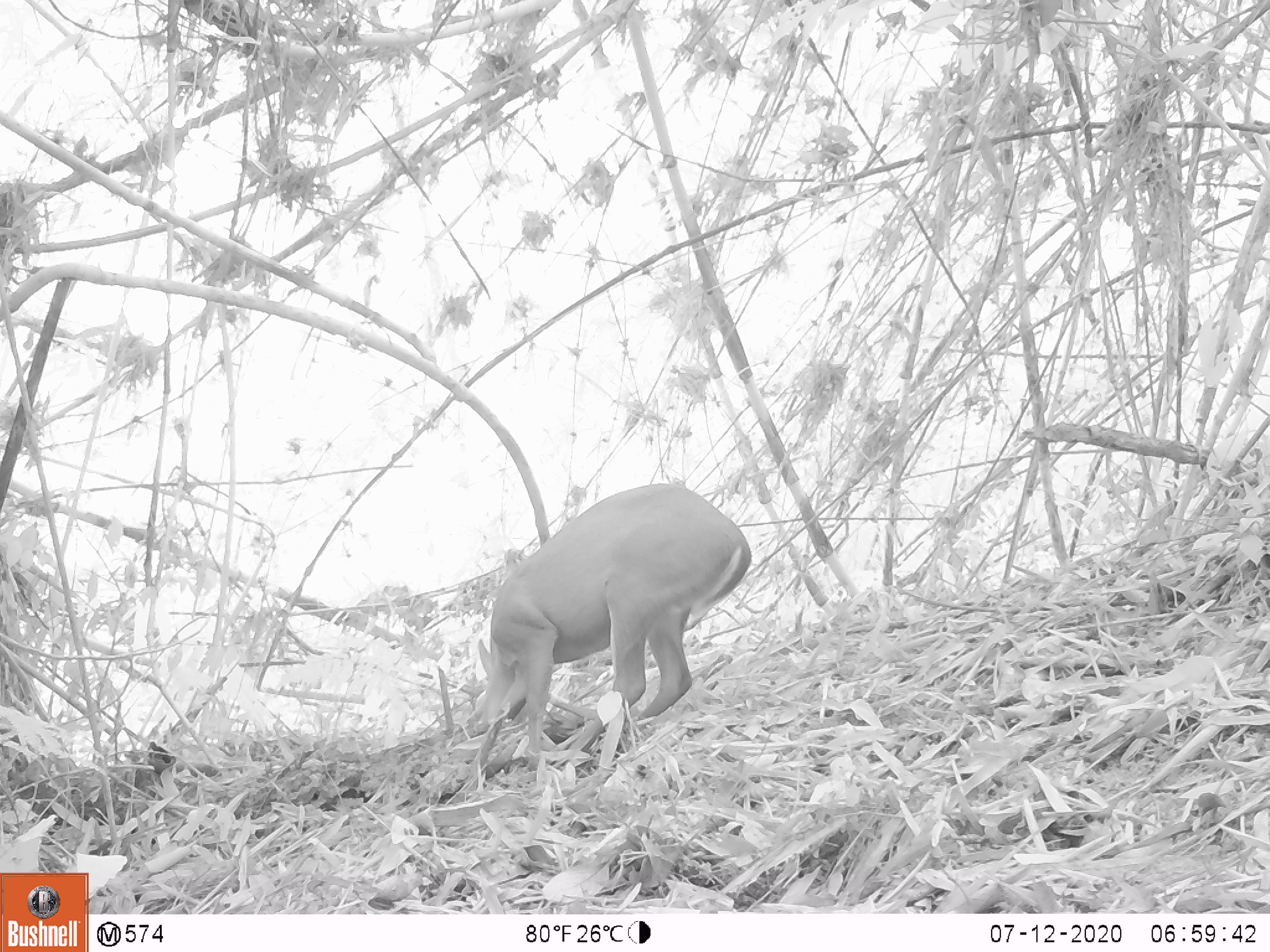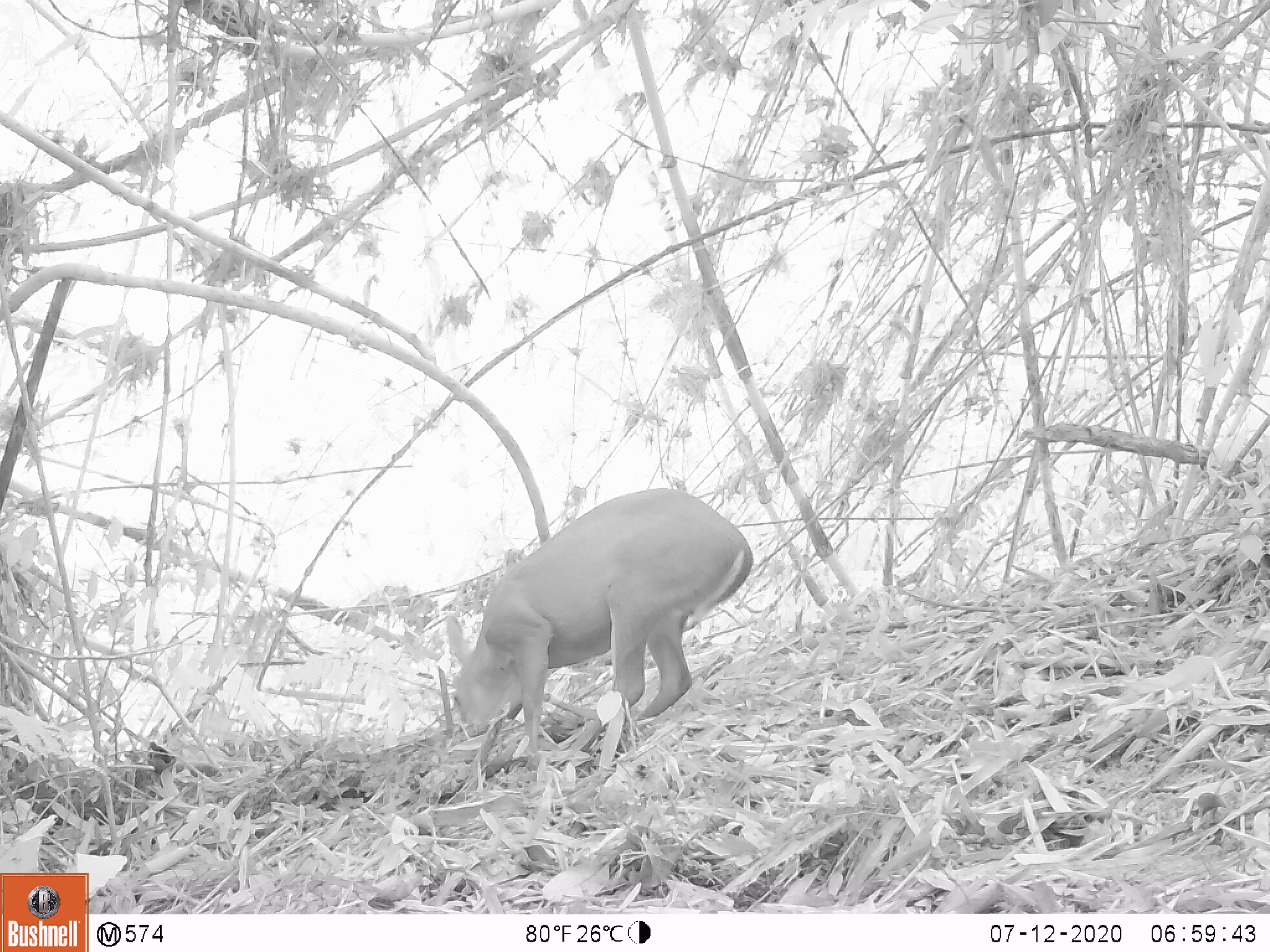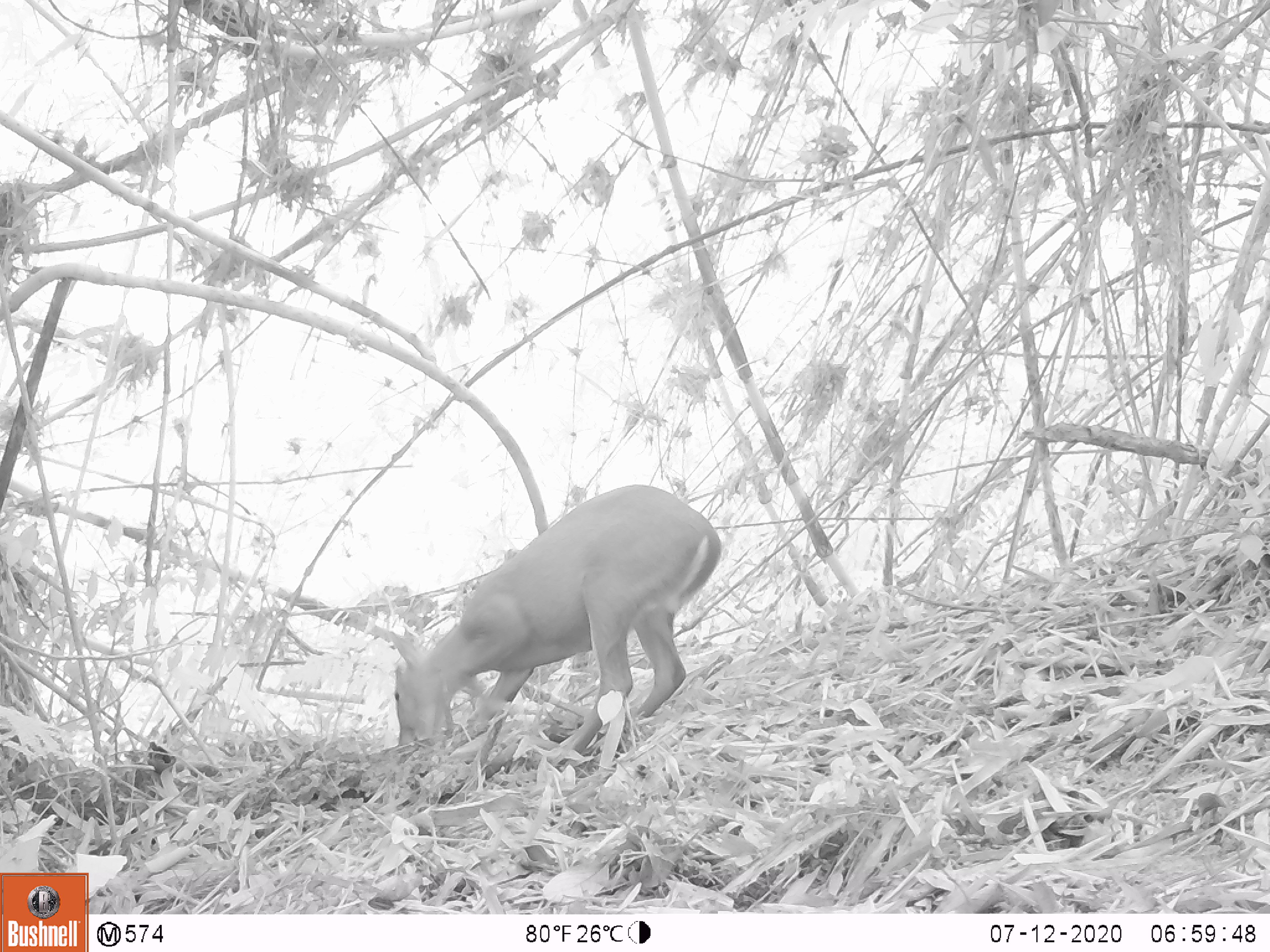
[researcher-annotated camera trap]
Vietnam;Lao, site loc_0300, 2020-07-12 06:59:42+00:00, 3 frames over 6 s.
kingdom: Animalia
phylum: Chordata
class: Mammalia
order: Artiodactyla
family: Cervidae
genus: Muntiacus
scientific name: Muntiacus rooseveltorum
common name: roosevelt's muntjac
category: roosevelts muntjac group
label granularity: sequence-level